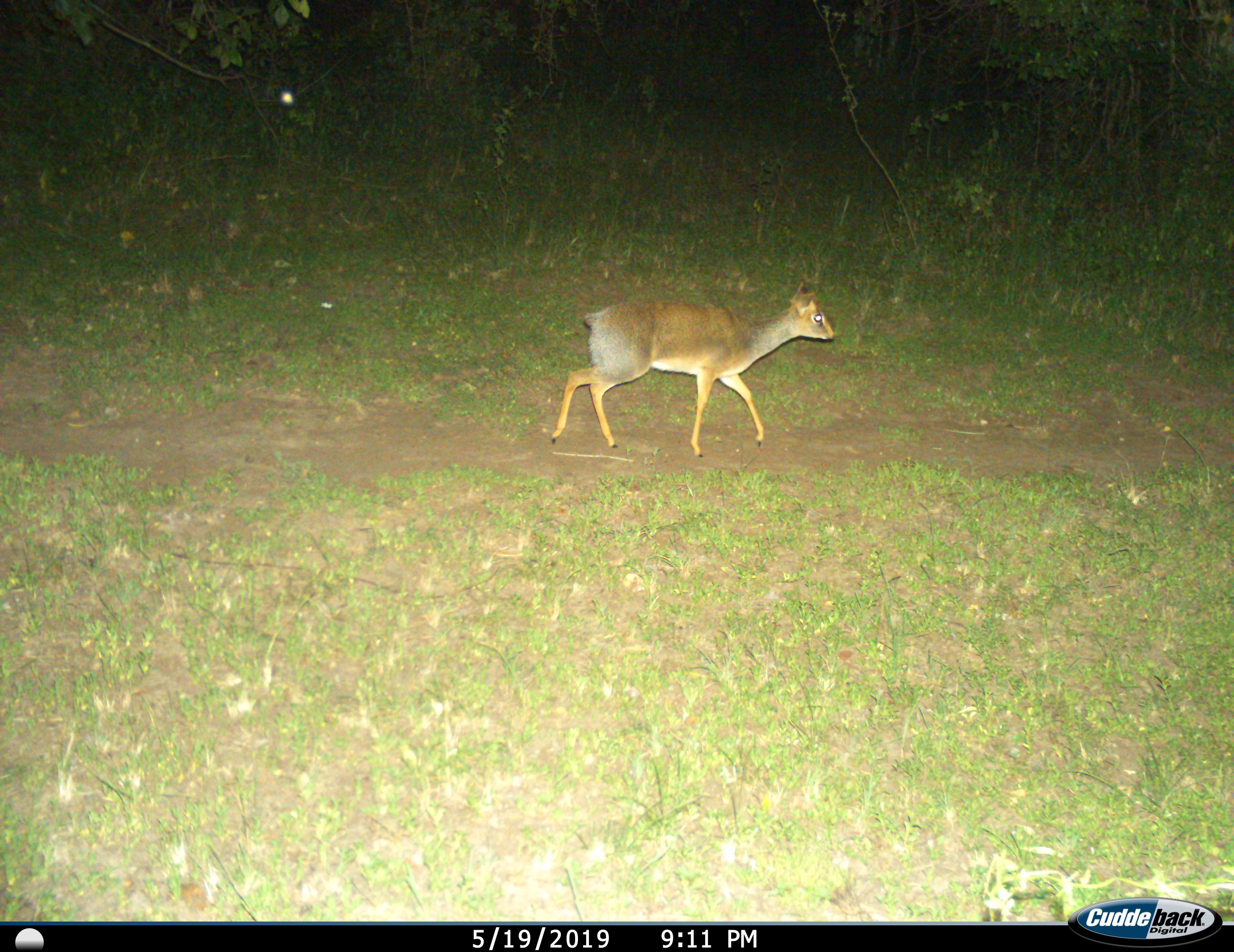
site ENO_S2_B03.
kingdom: Animalia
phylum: Chordata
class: Mammalia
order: Artiodactyla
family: Bovidae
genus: Madoqua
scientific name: Madoqua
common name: dik-dik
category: dikdik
Dikdik (dik-dik) (Madoqua), count 1. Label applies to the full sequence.